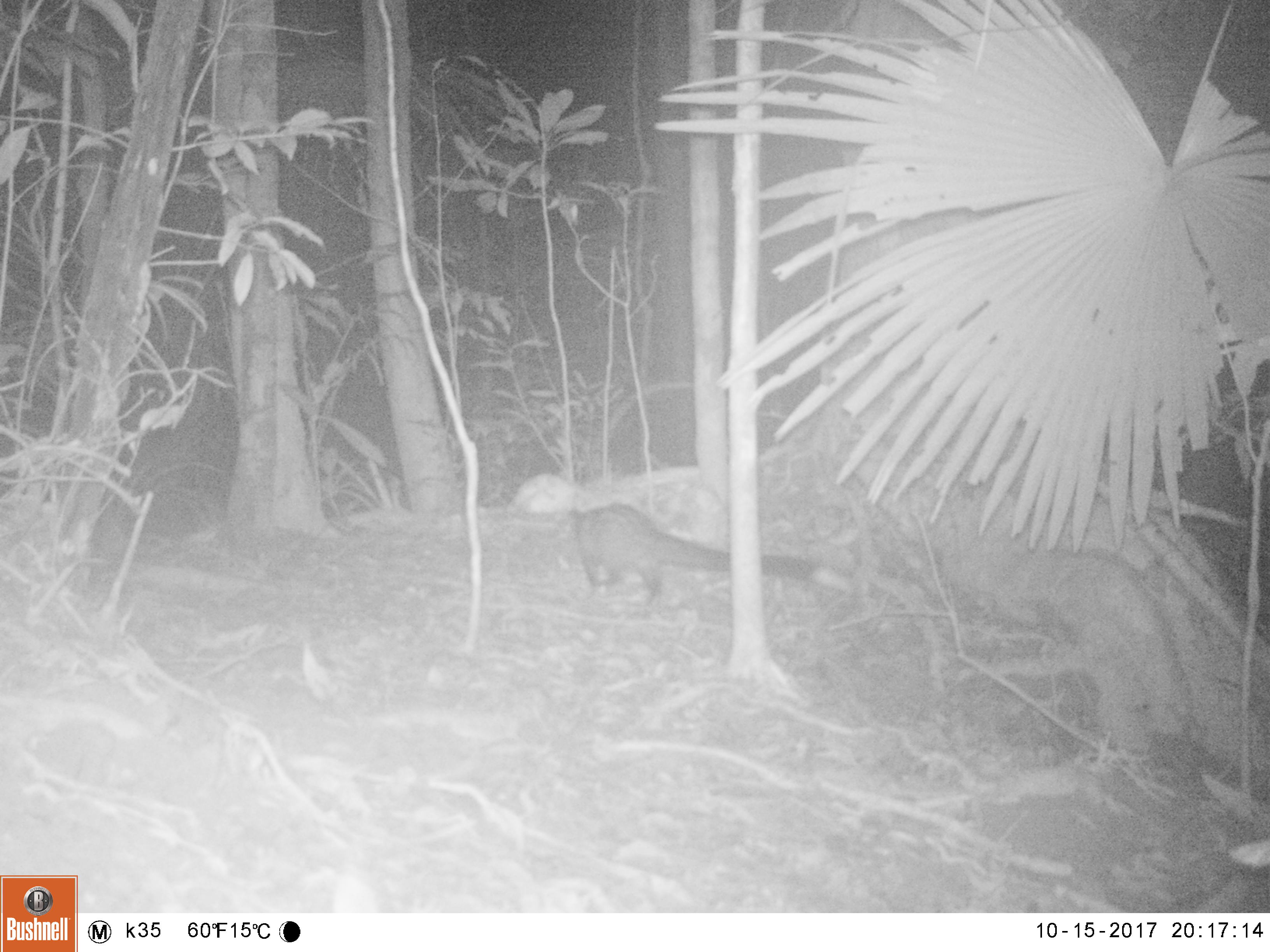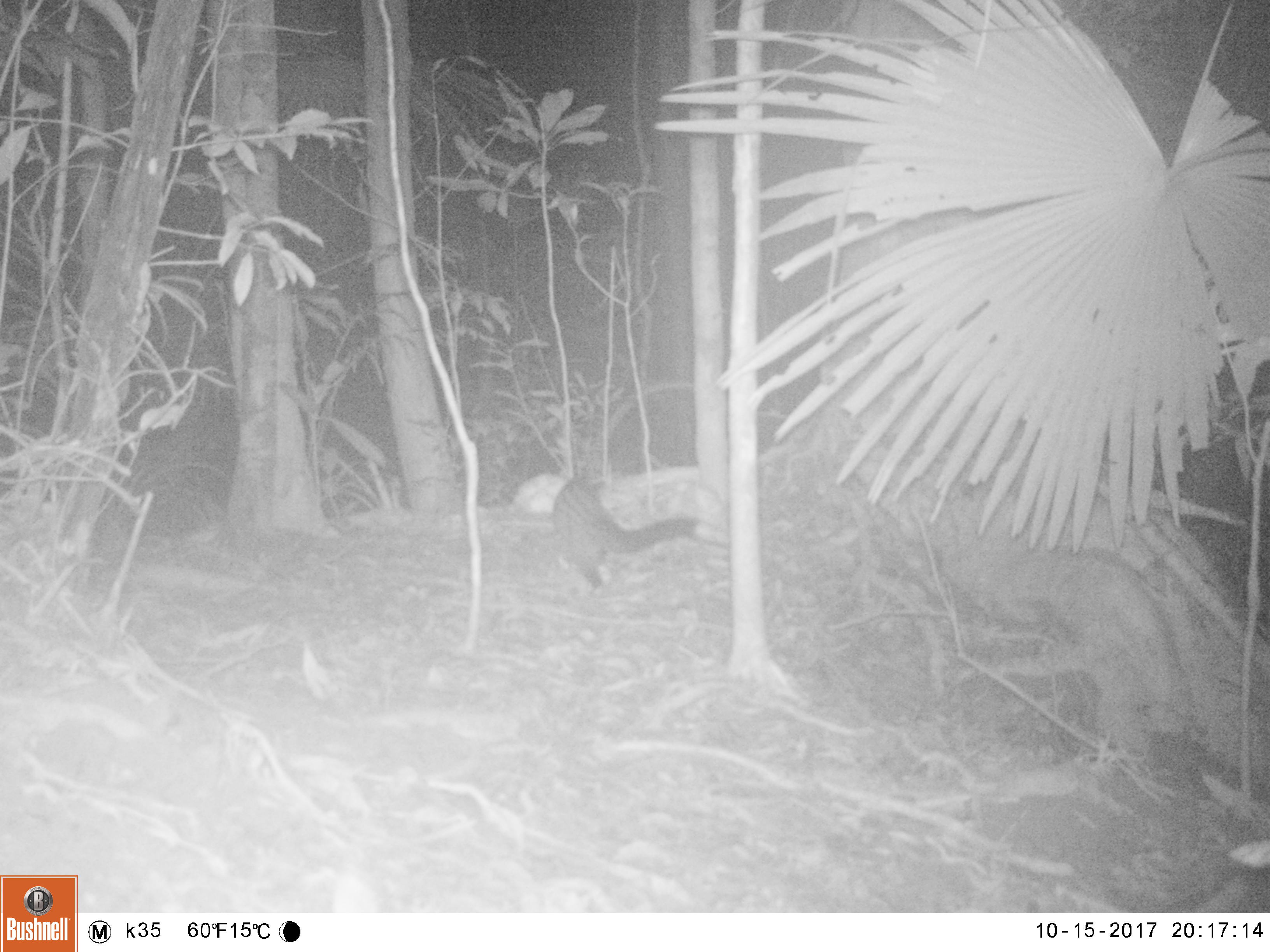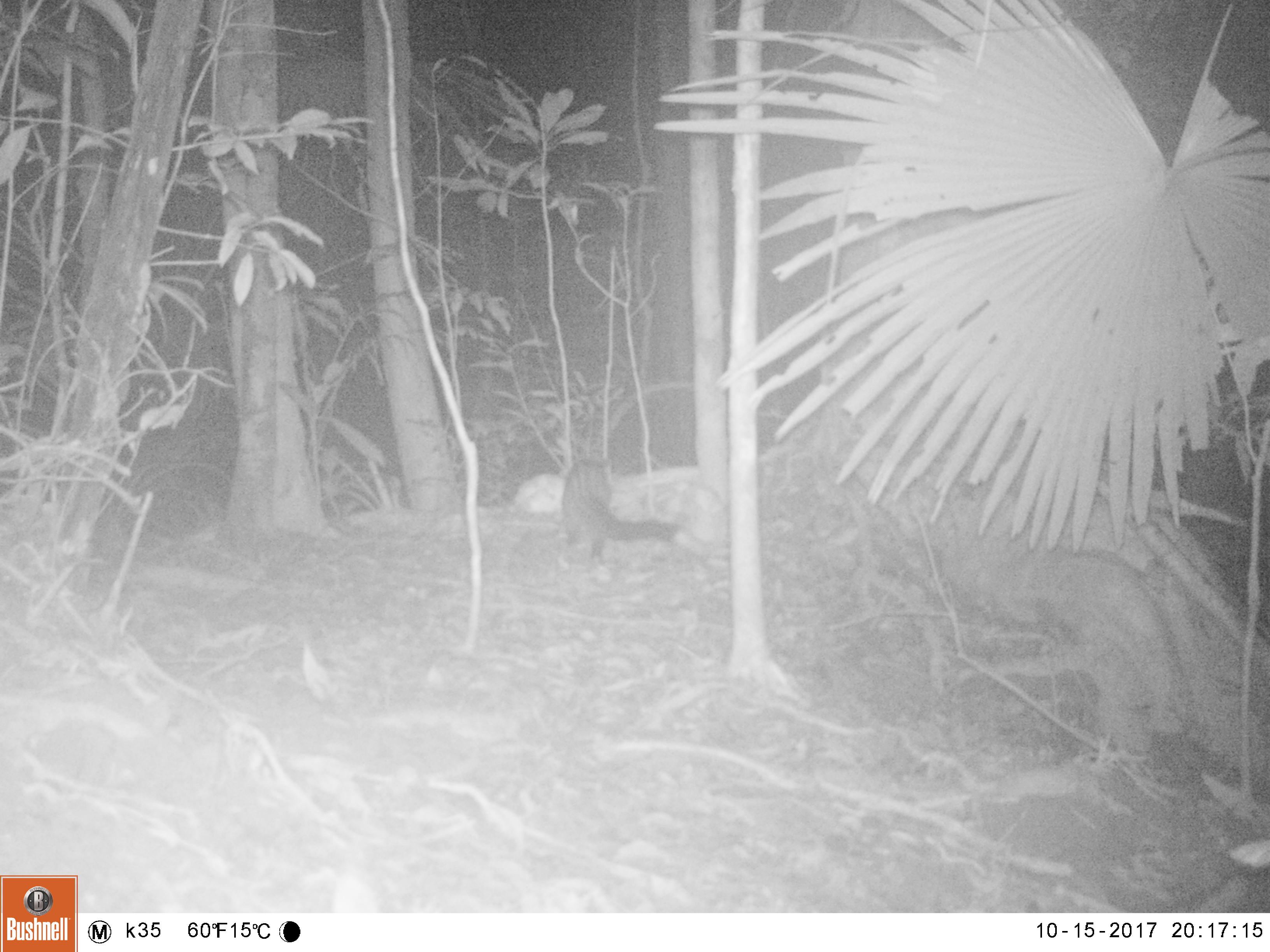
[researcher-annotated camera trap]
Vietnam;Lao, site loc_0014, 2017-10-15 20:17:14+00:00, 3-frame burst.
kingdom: Animalia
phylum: Chordata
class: Mammalia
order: Carnivora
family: Viverridae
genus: Paradoxurus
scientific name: Paradoxurus hermaphroditus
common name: common palm civet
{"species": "common palm civet (Paradoxurus hermaphroditus)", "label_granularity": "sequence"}